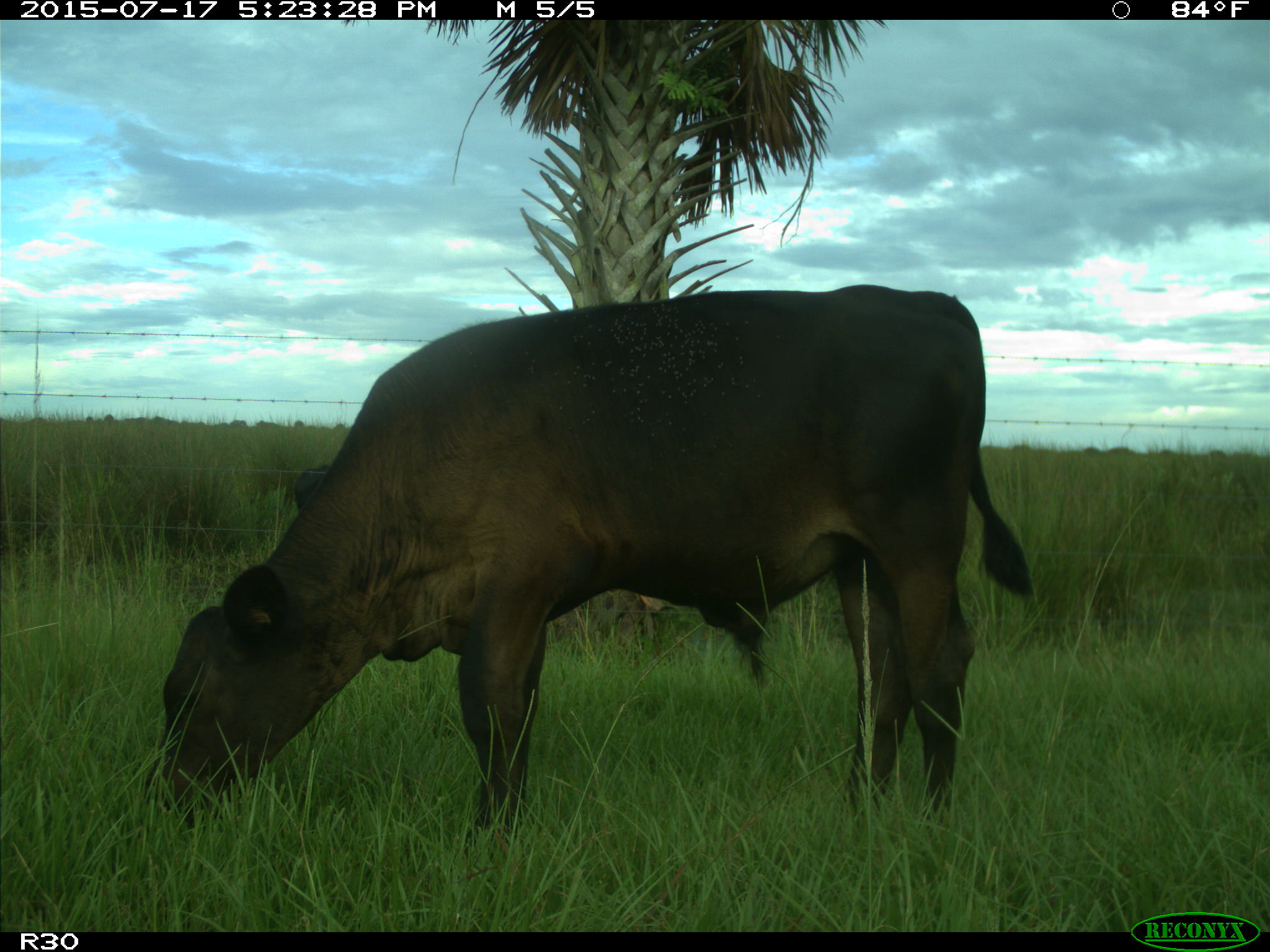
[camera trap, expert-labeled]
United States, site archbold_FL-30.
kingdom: Animalia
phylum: Chordata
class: Mammalia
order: Artiodactyla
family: Bovidae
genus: Bos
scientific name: Bos taurus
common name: domestic cow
Bos taurus (domestic cow).